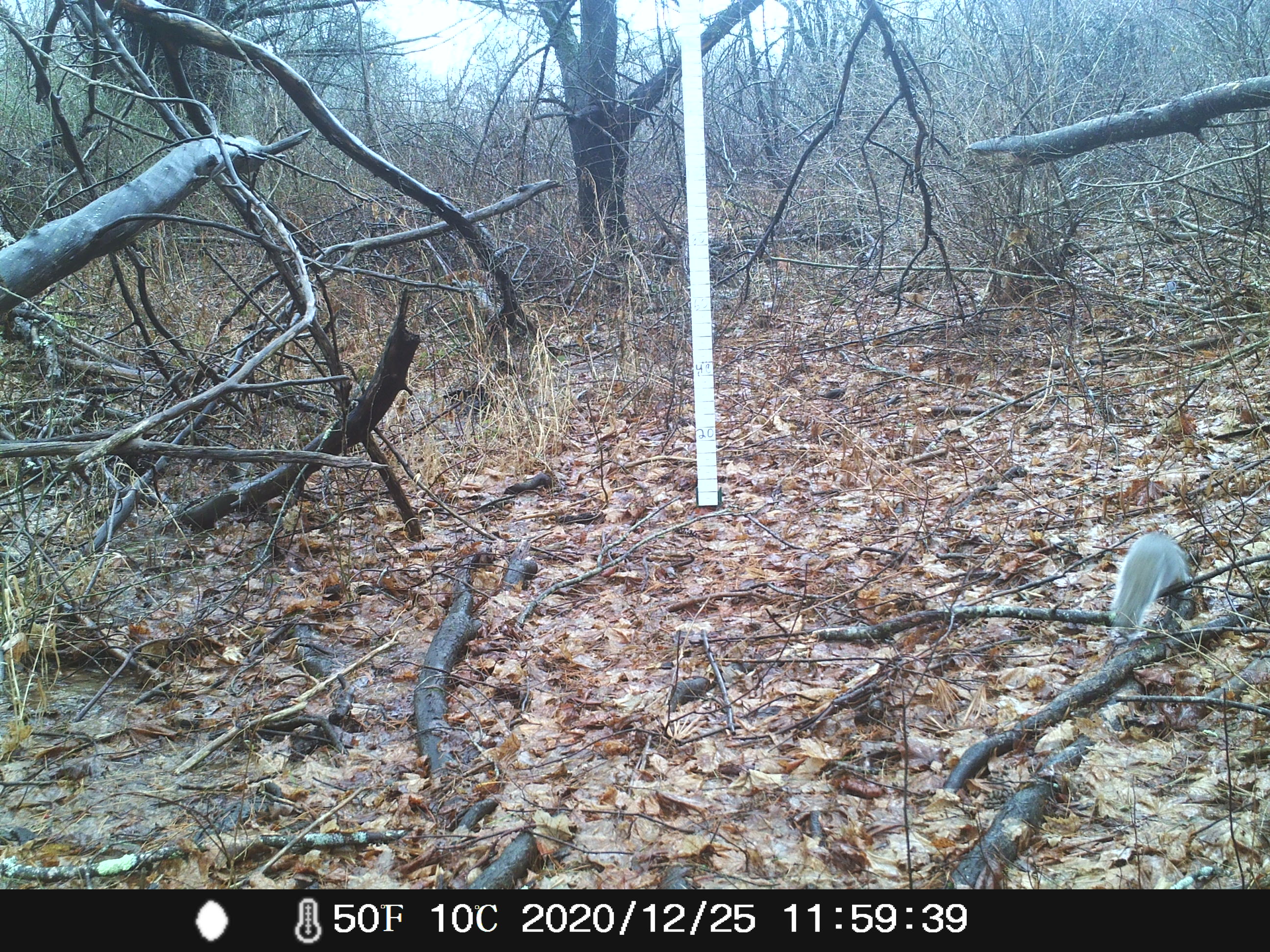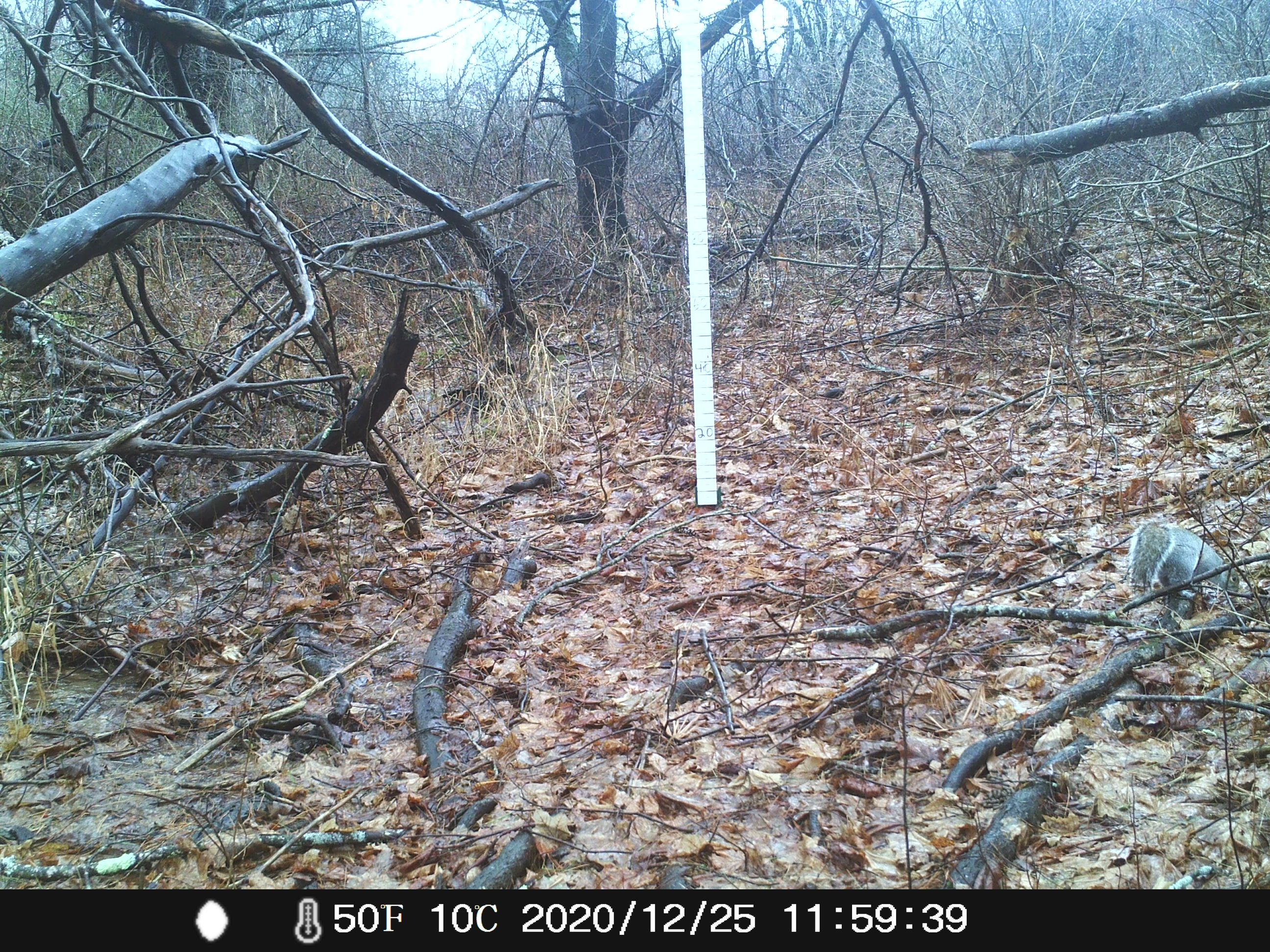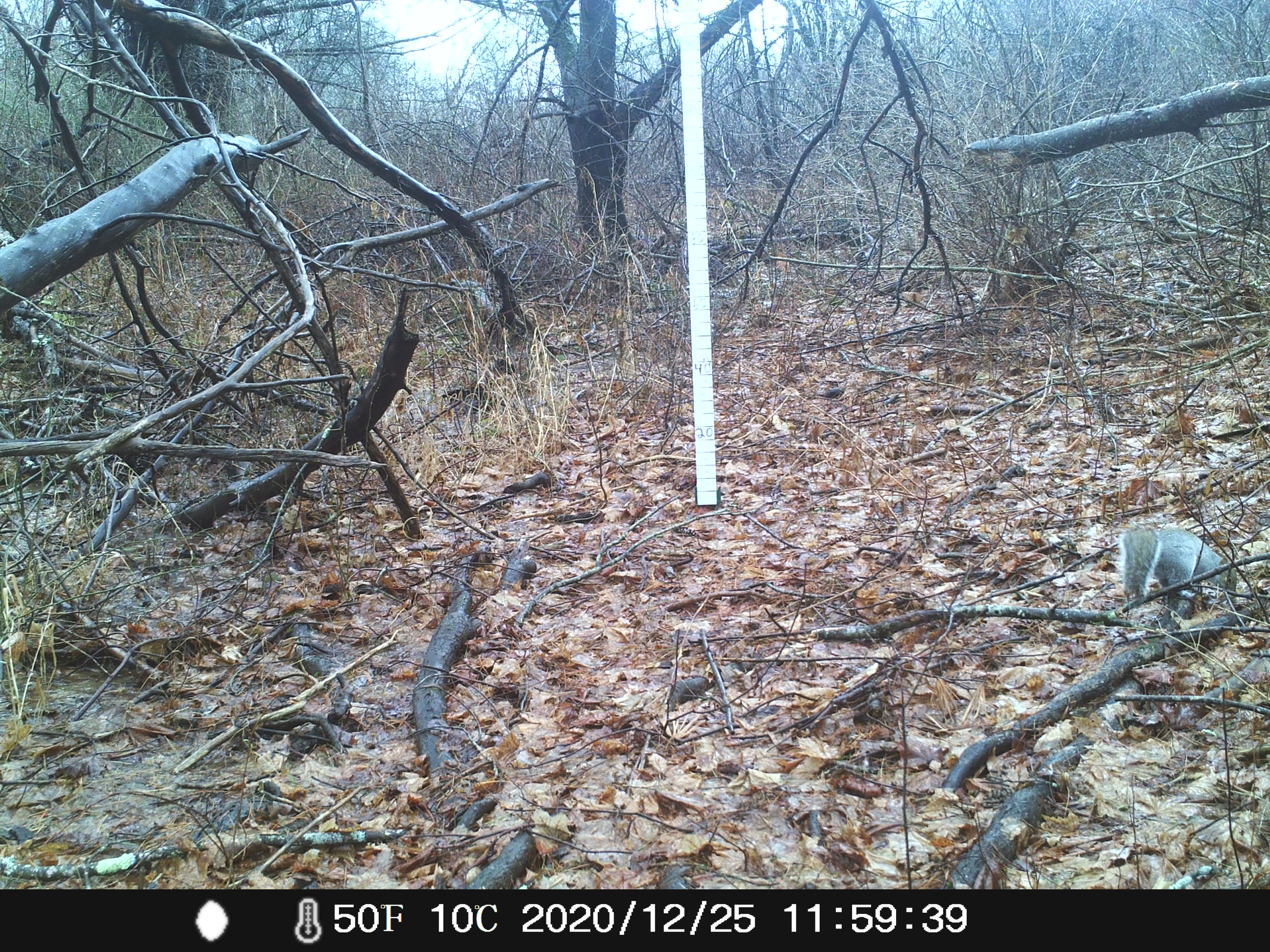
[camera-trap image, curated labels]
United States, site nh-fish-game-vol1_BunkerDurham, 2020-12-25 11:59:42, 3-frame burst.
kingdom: Animalia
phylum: Chordata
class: Mammalia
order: Rodentia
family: Sciuridae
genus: Sciurus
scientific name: Sciurus carolinensis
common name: gray squirrel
Gray squirrel (Sciurus carolinensis).